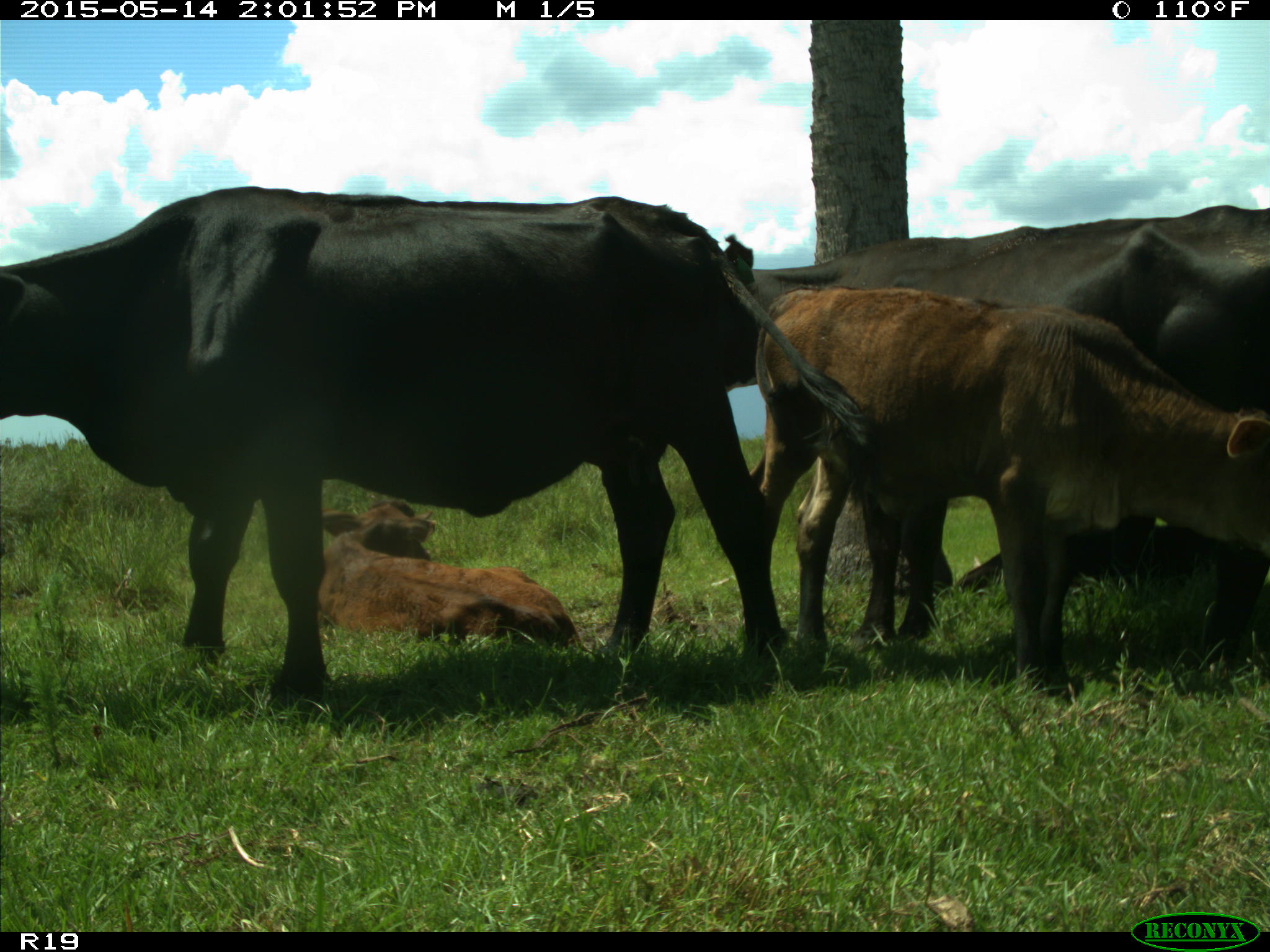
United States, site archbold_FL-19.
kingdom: Animalia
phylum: Chordata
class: Mammalia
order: Artiodactyla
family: Bovidae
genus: Bos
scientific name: Bos taurus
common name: domestic cow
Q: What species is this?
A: Bos taurus (domestic cow).